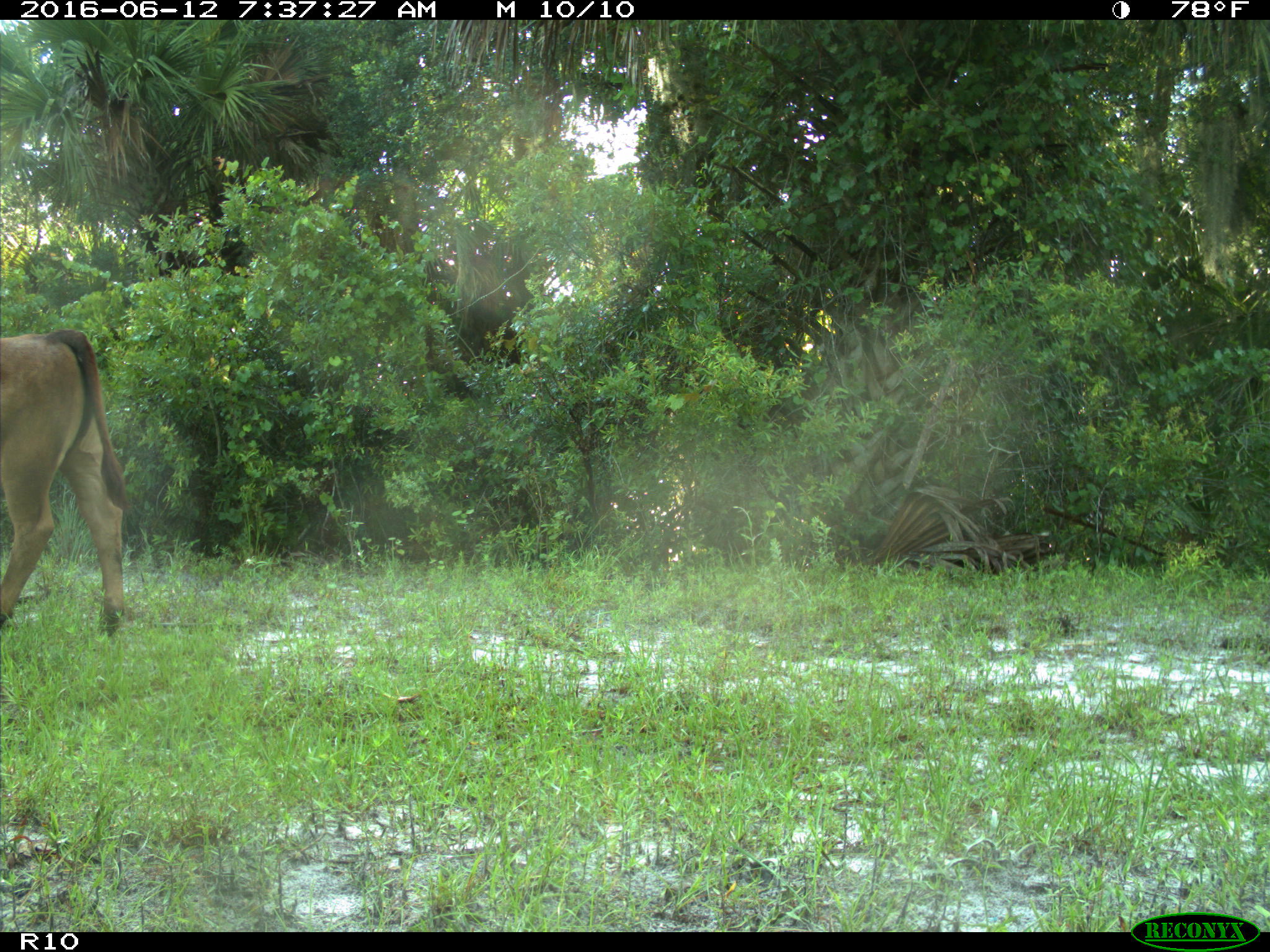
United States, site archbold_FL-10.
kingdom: Animalia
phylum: Chordata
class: Mammalia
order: Artiodactyla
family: Bovidae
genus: Bos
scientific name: Bos taurus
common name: domestic cow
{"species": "Bos taurus (domestic cow)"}